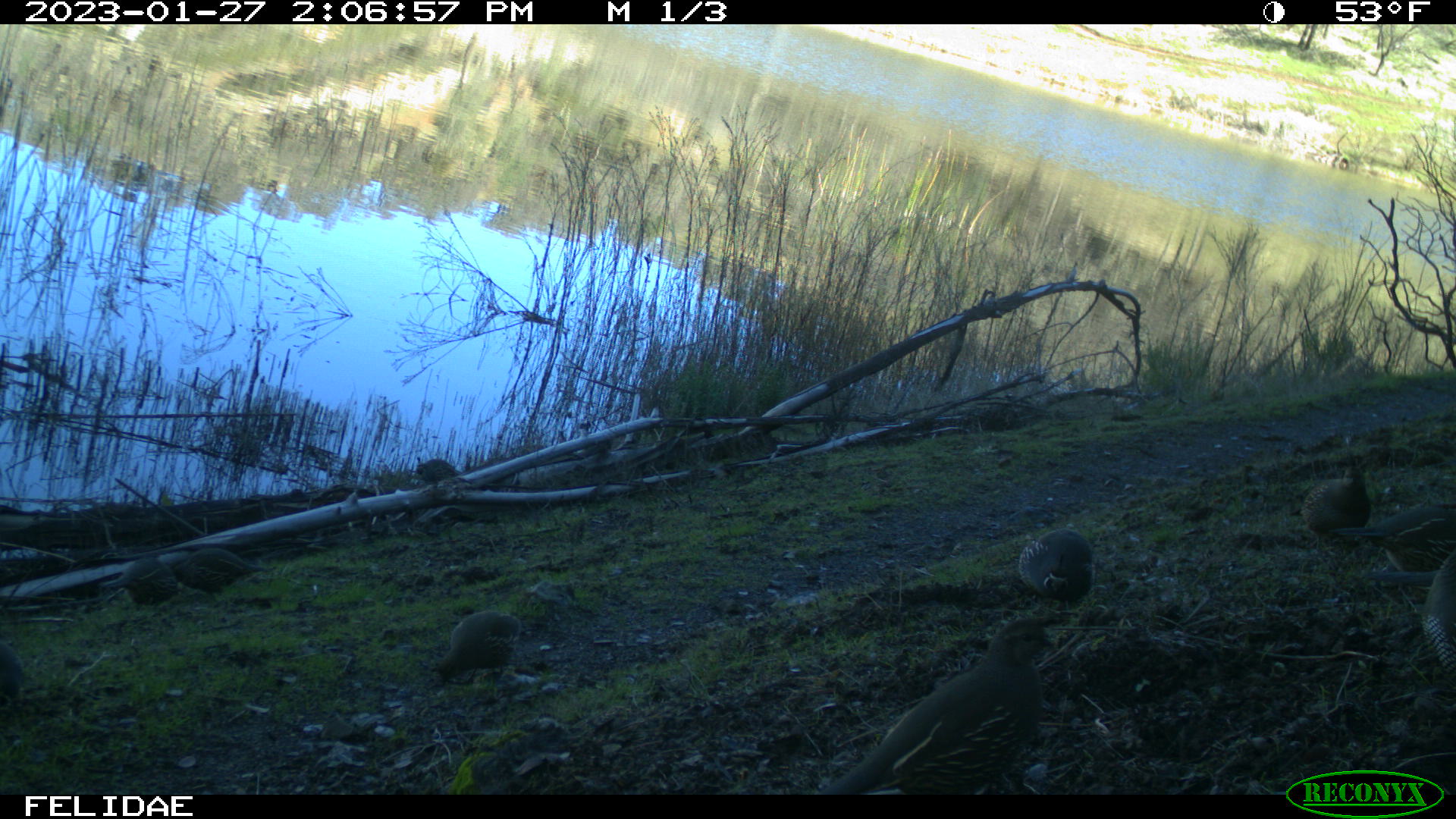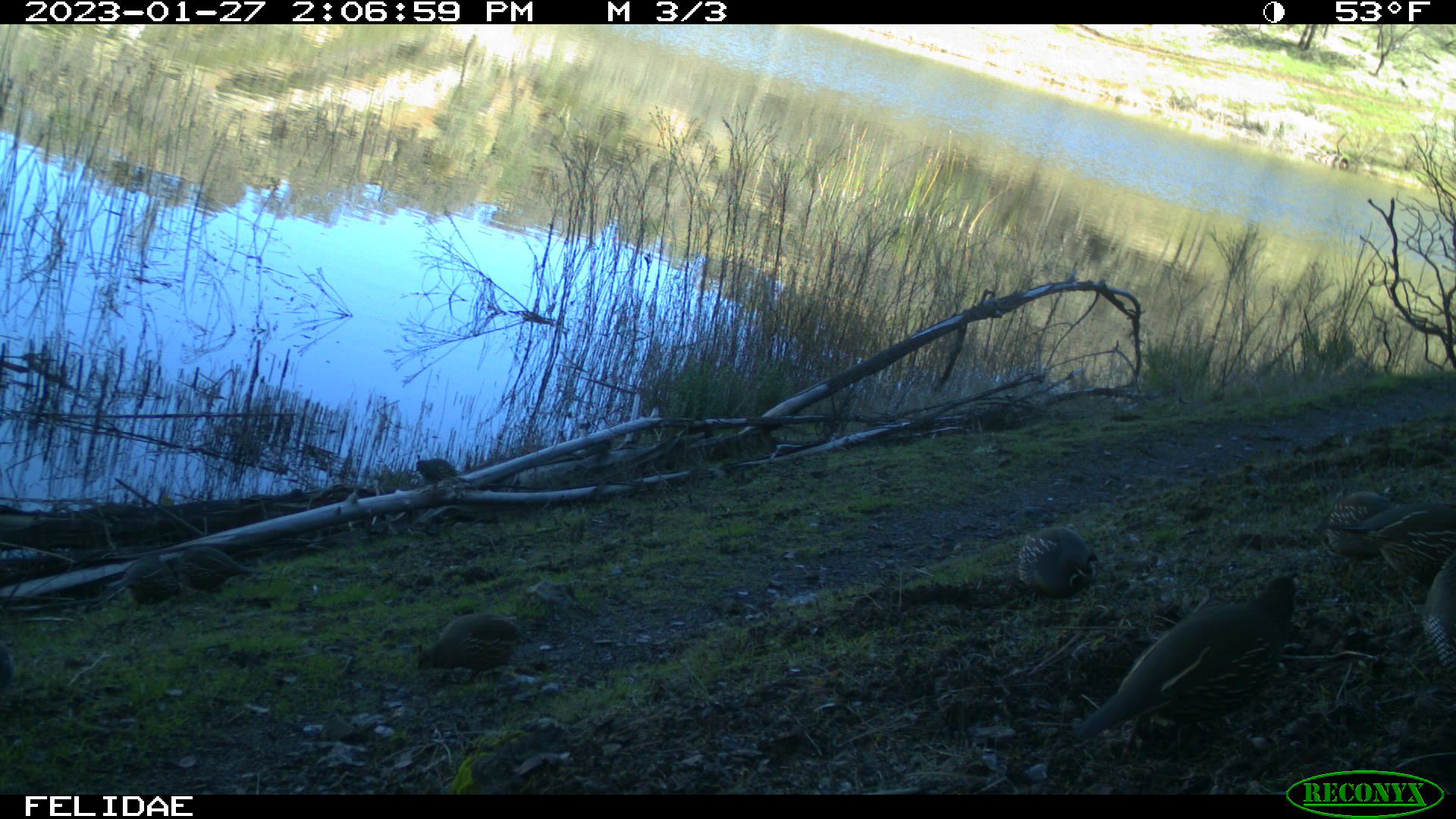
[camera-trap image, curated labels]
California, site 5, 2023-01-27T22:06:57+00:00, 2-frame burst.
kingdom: Animalia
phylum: Chordata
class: Aves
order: Galliformes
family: Odontophoridae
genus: Callipepla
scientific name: Callipepla californica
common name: california quail